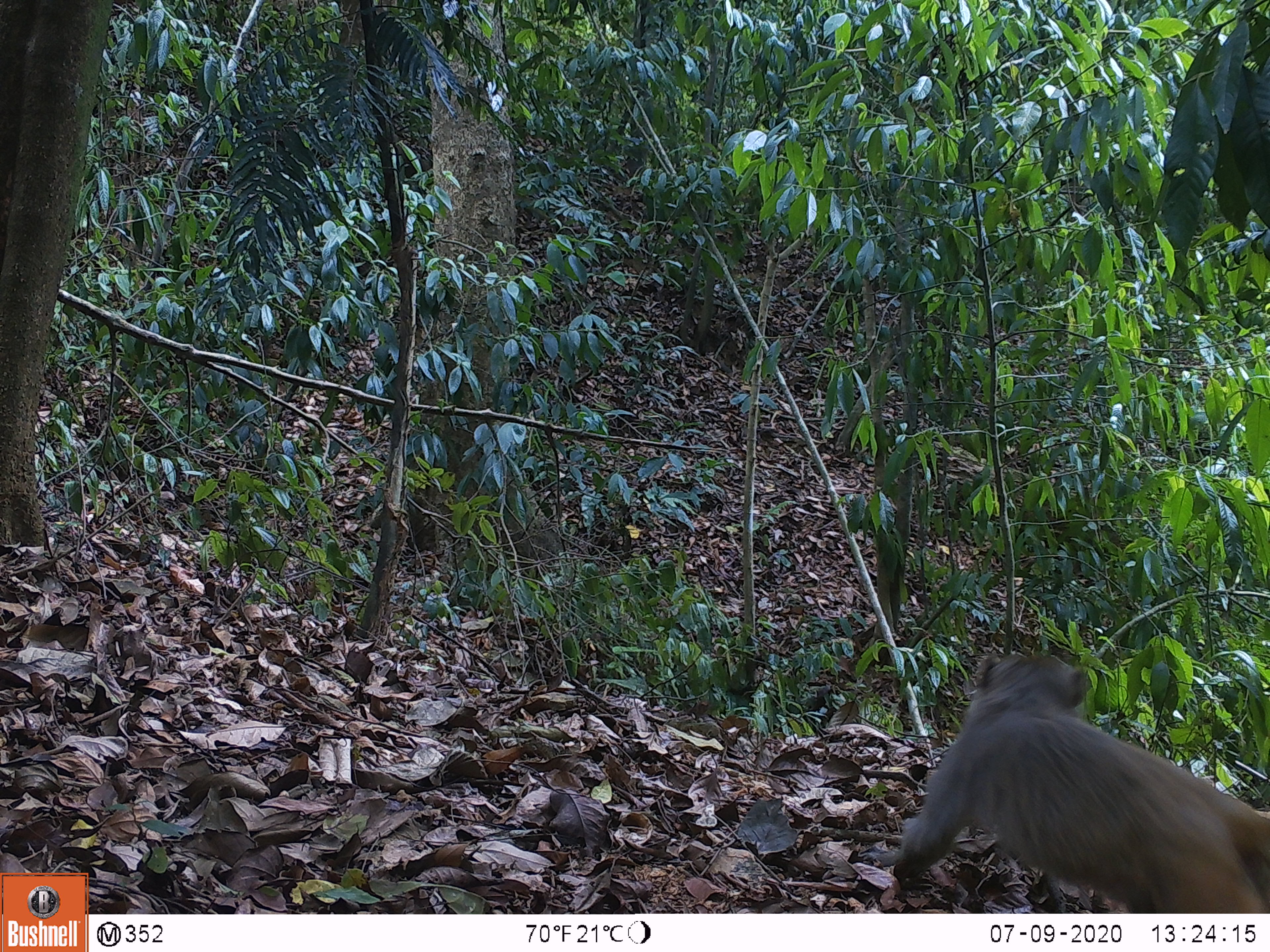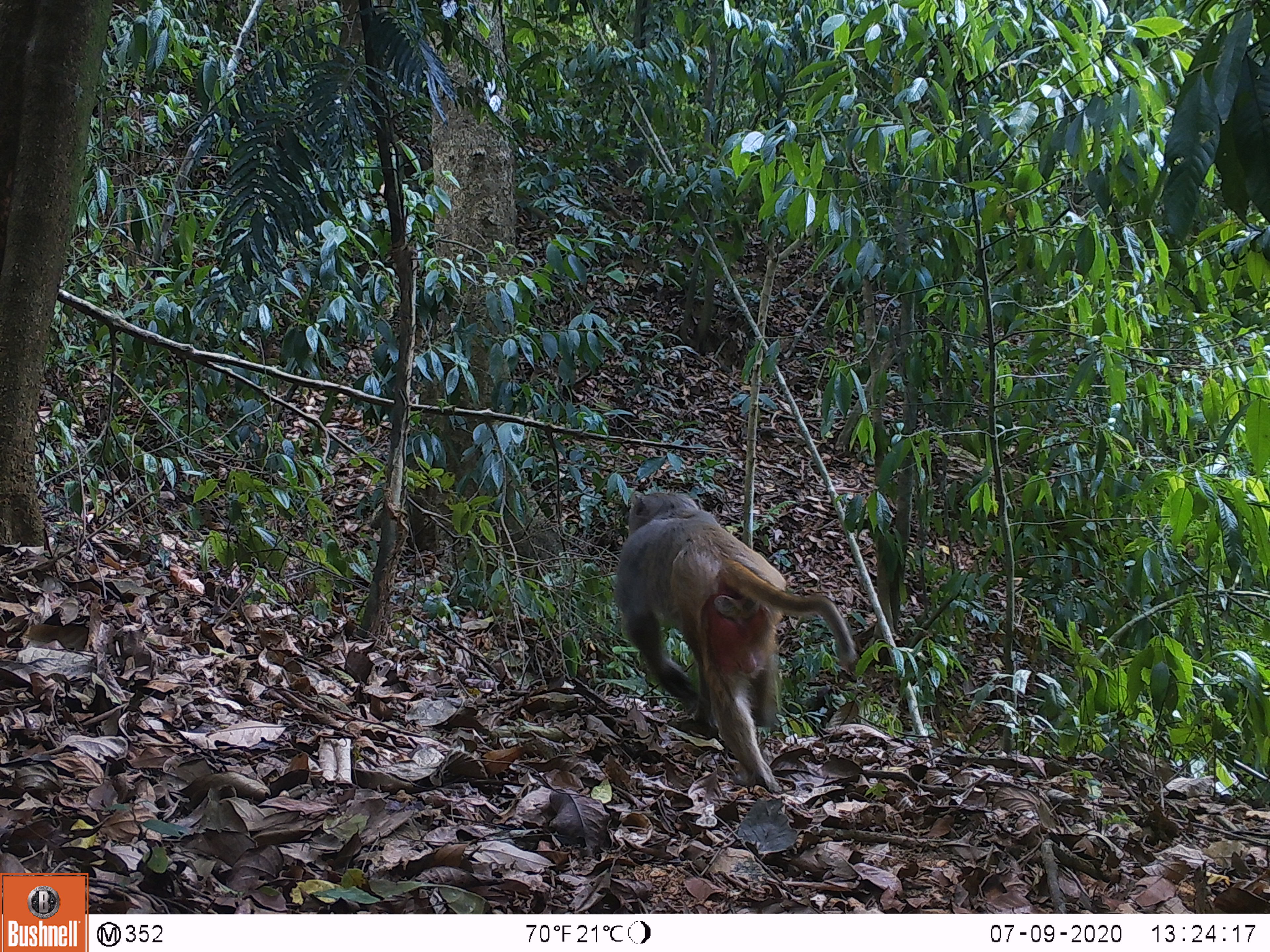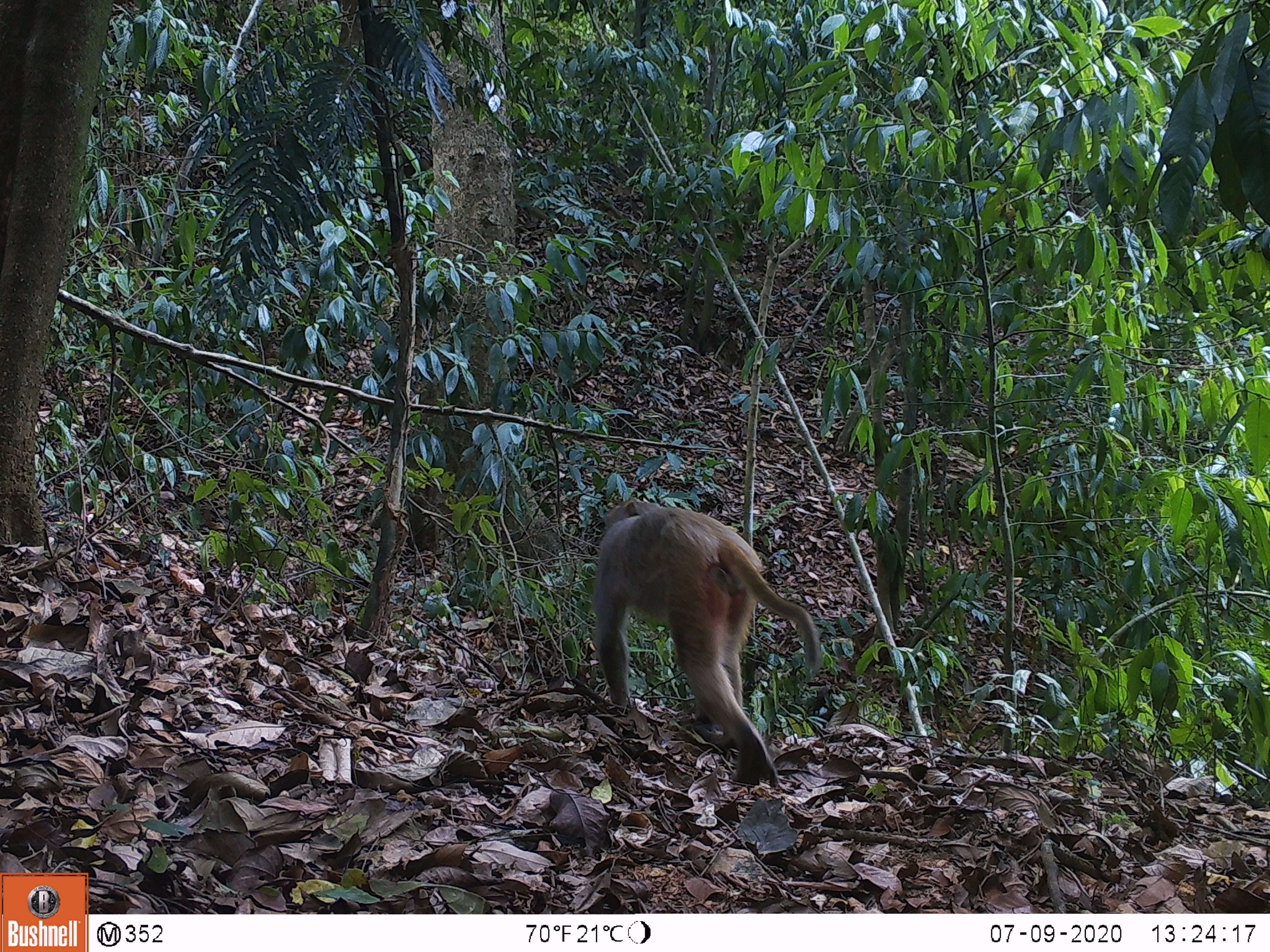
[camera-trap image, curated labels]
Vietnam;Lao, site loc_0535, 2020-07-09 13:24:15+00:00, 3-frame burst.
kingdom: Animalia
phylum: Chordata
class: Mammalia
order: Primates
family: Cercopithecidae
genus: Macaca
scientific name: Macaca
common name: macaques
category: assam or rhesus macaque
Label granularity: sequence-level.